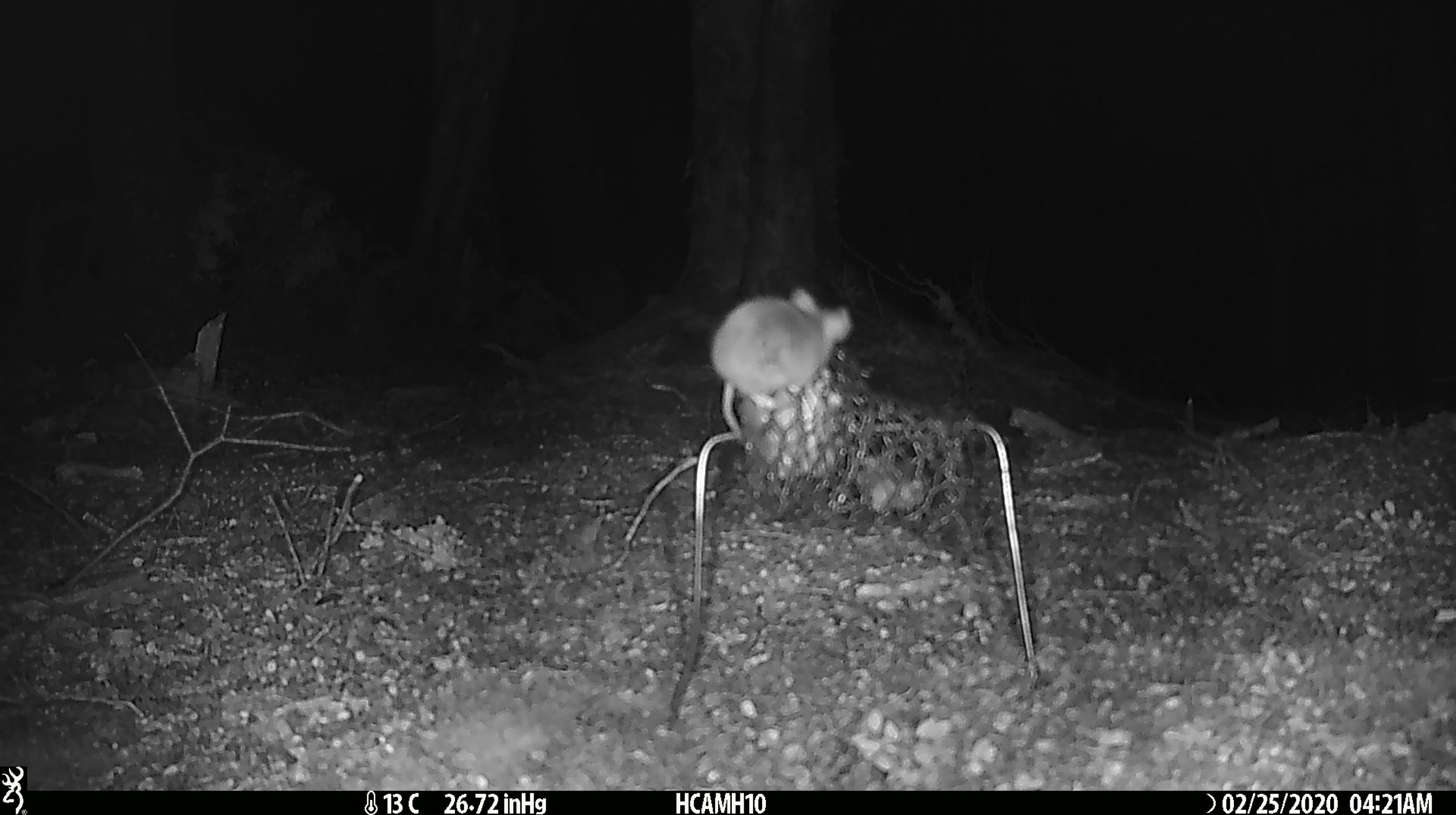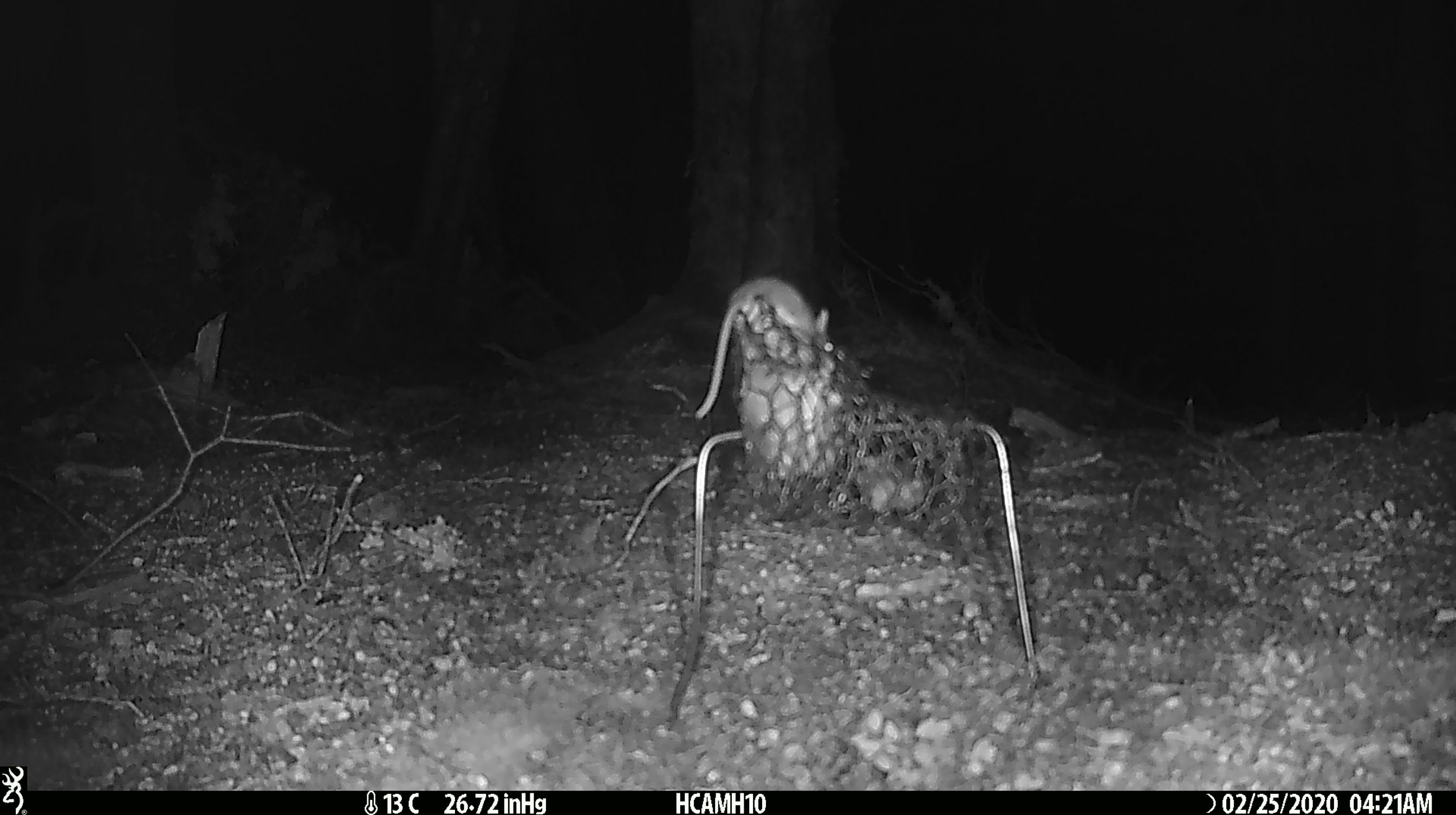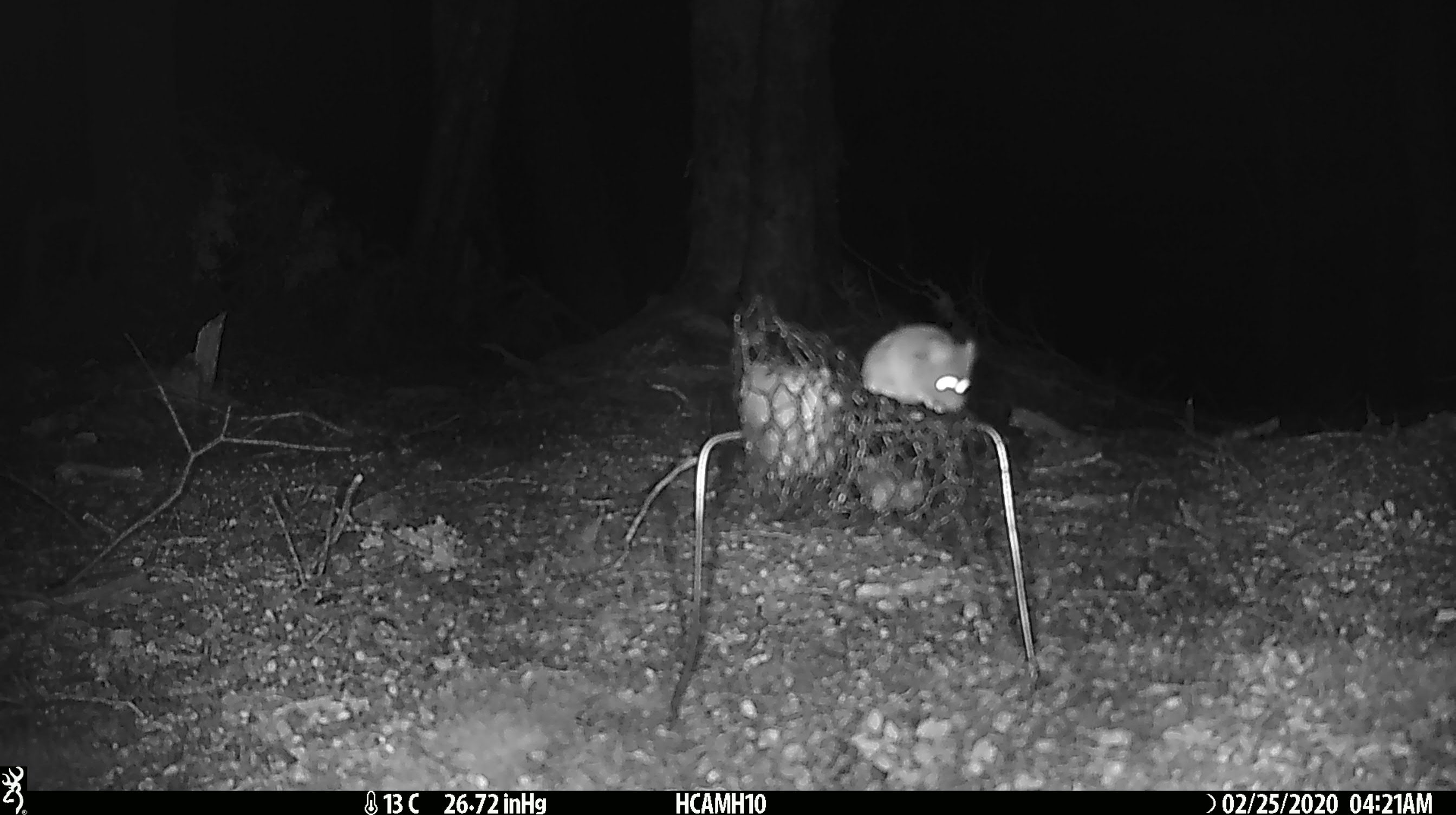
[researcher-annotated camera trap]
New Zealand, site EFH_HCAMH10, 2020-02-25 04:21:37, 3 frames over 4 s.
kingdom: Animalia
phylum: Chordata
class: Mammalia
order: Rodentia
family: Muridae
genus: Mus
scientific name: Mus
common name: mouse